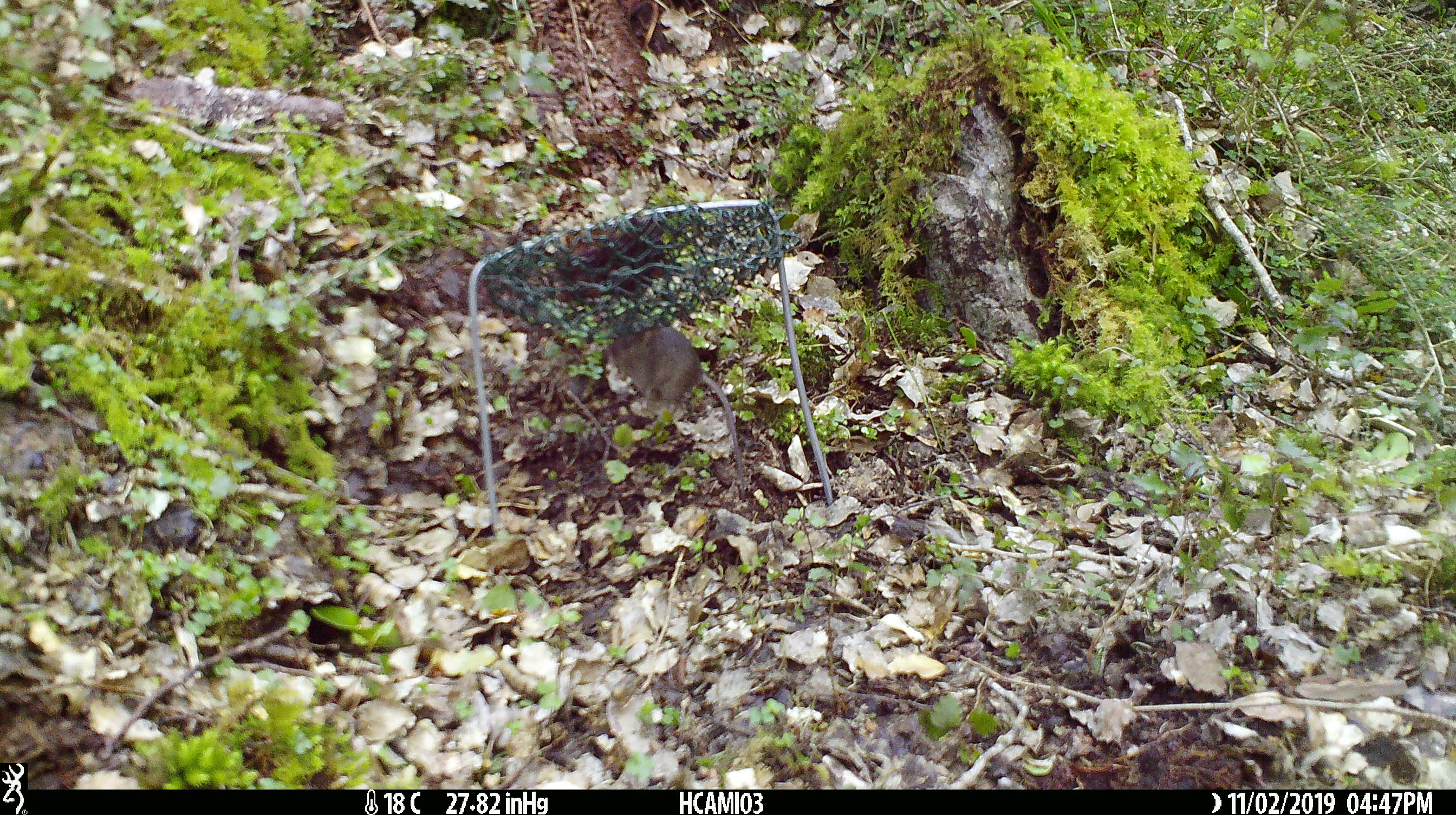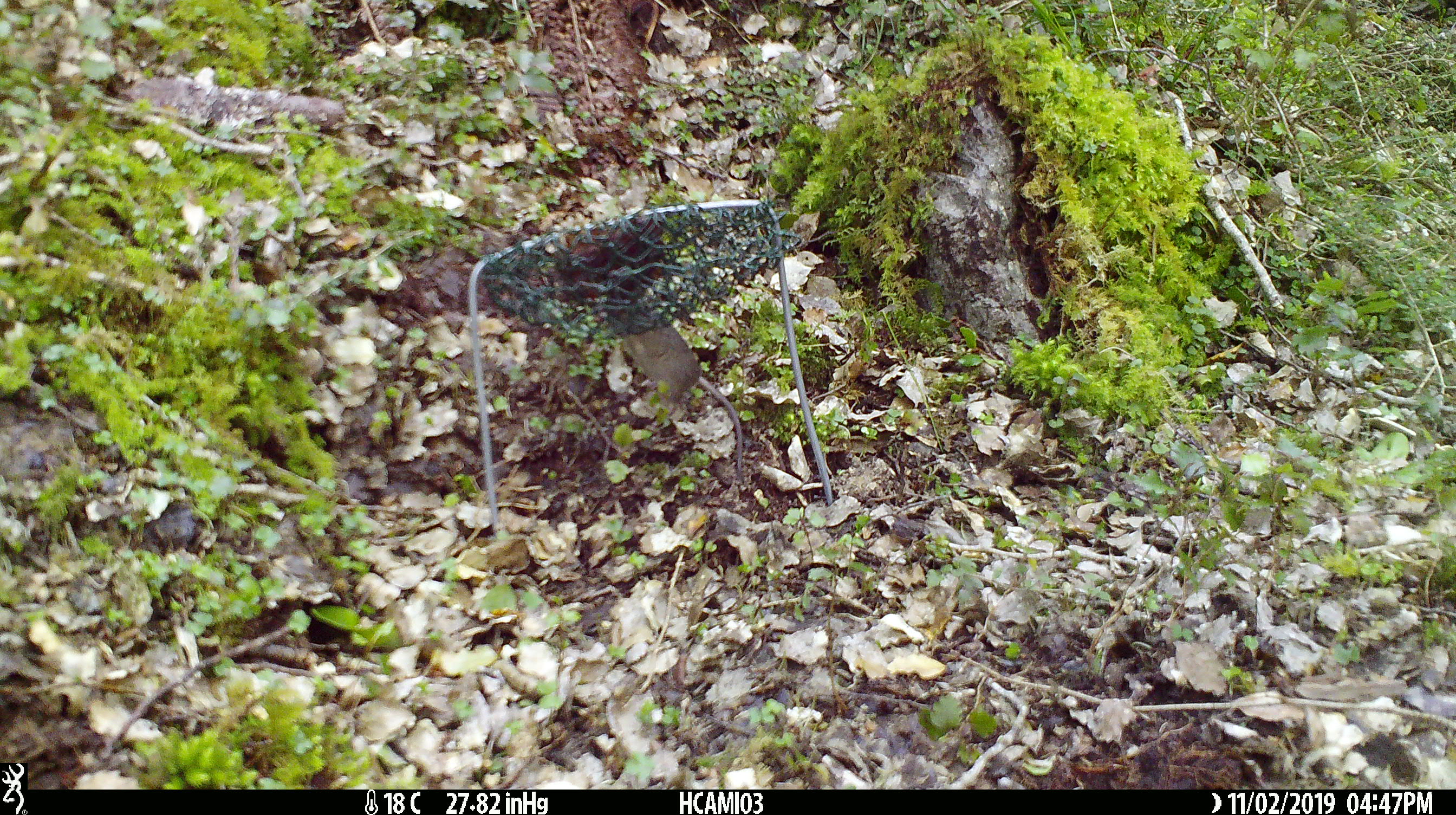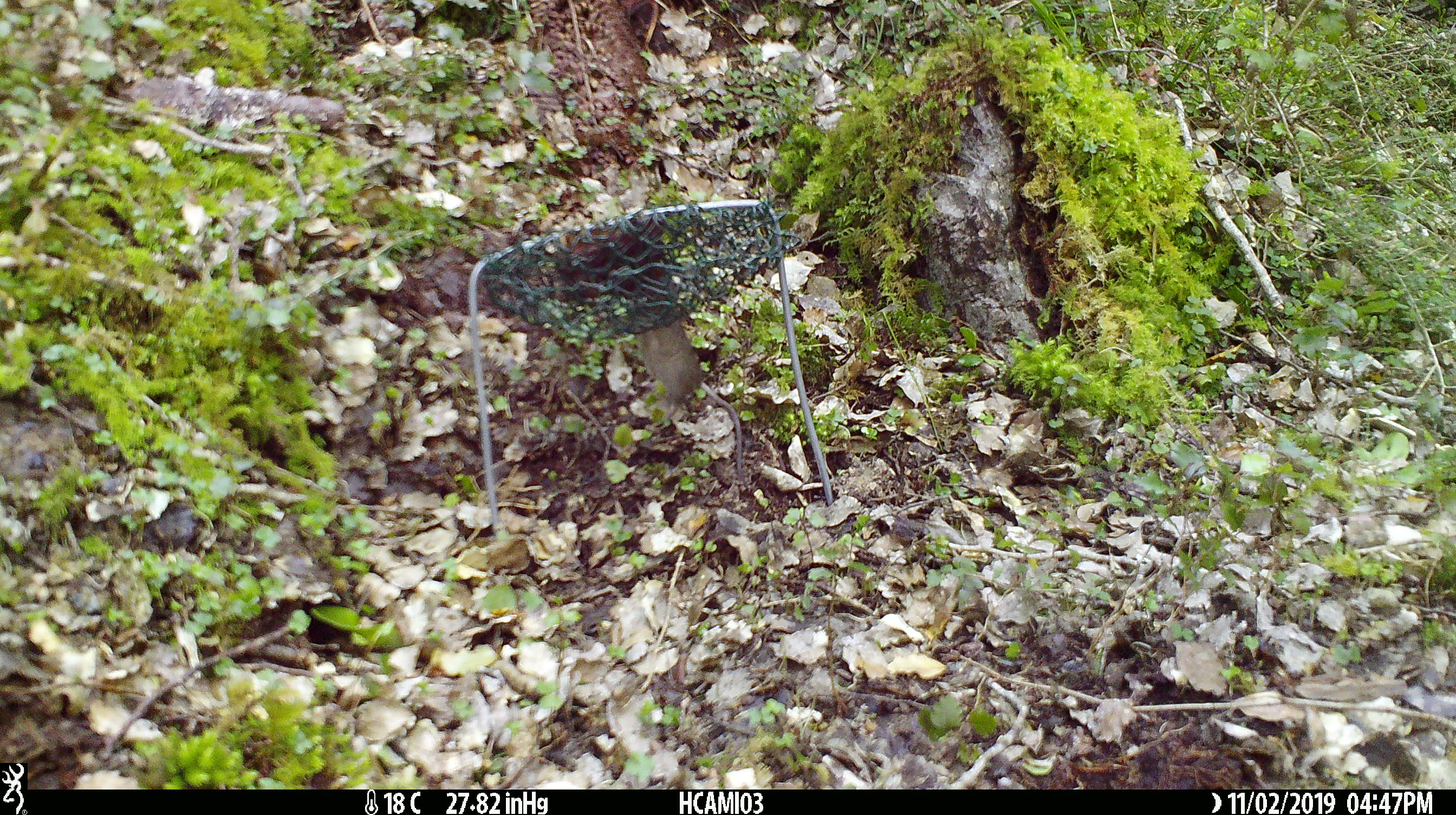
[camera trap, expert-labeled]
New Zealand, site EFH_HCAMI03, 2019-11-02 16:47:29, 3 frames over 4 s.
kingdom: Animalia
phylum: Chordata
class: Mammalia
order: Rodentia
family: Muridae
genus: Mus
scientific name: Mus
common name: mouse